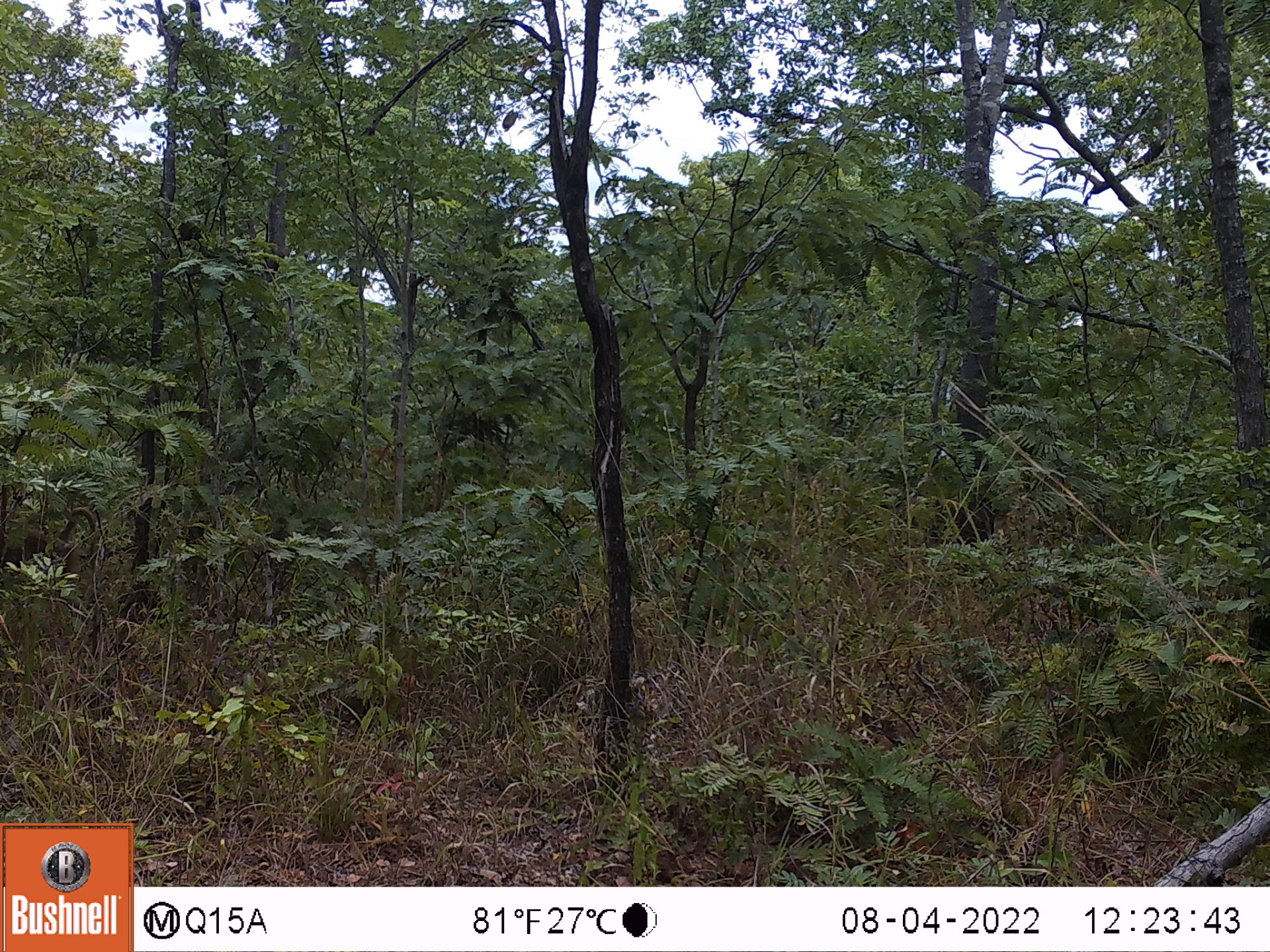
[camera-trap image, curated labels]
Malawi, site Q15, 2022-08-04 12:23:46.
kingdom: Animalia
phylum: Chordata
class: Mammalia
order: Primates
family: Cercopithecidae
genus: Papio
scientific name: Papio cynocephalus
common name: yellow baboon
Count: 1.